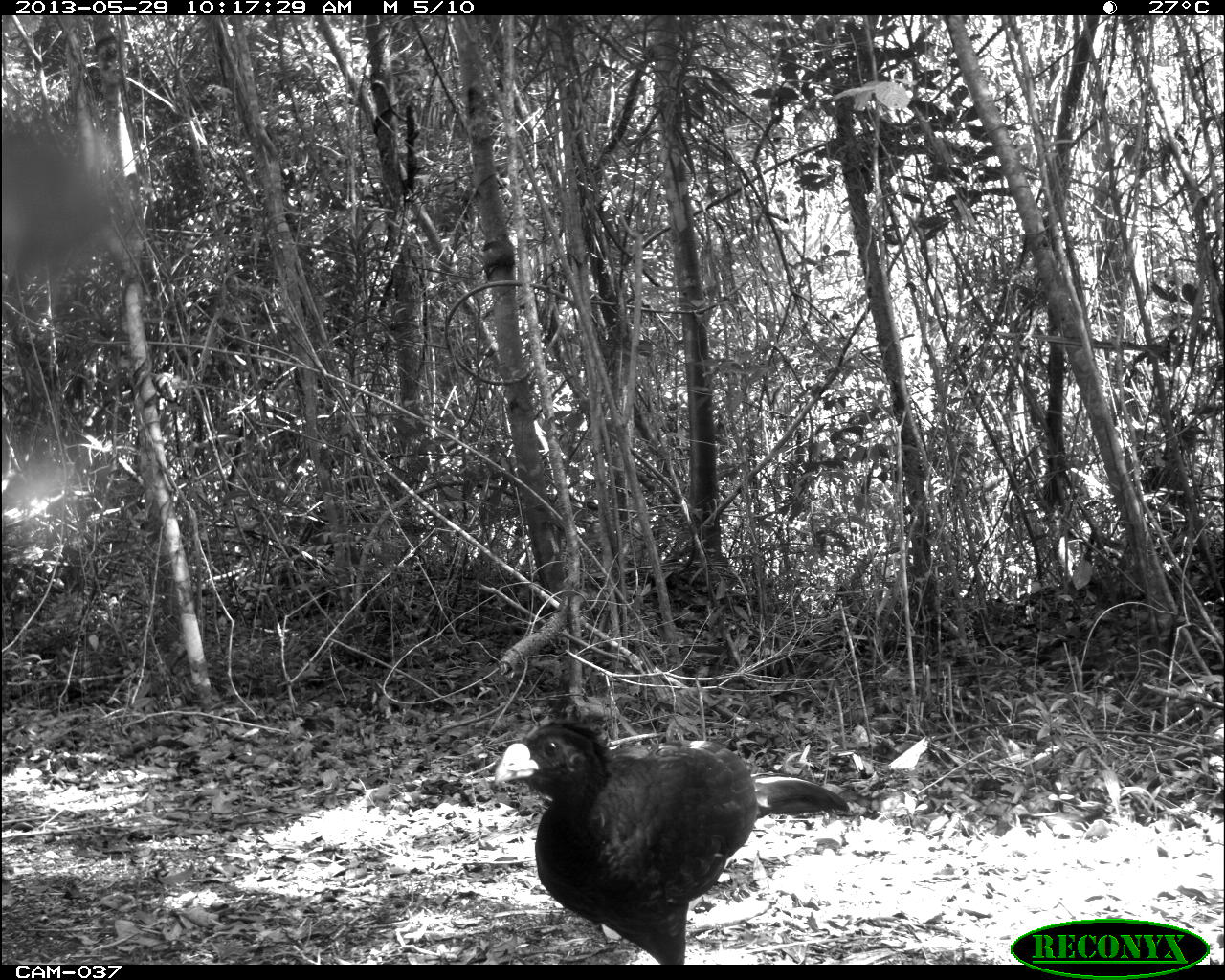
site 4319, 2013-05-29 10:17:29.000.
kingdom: Animalia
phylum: Chordata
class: Aves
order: Galliformes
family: Cracidae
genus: Crax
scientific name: Crax rubra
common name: great curassow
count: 1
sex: male